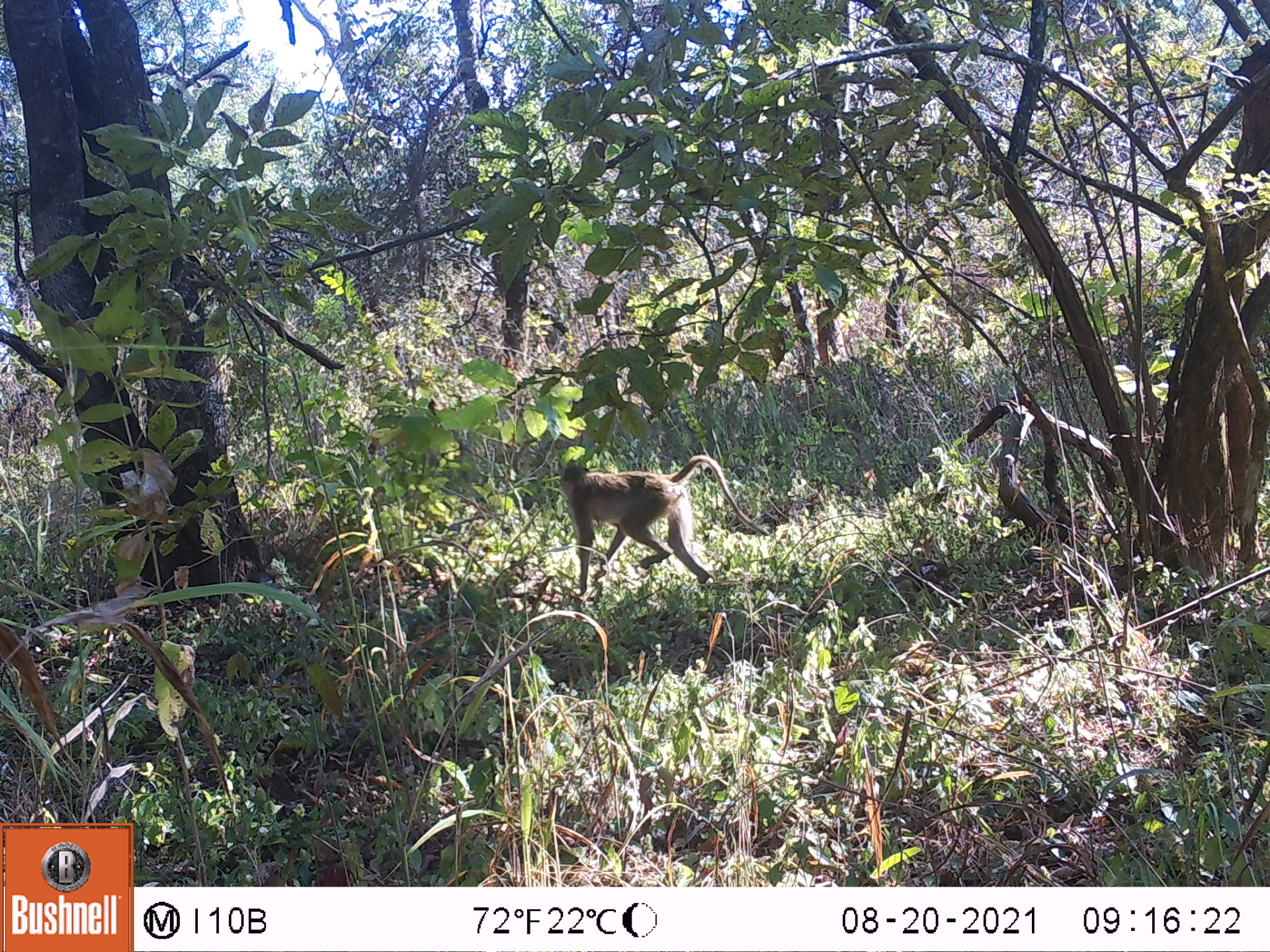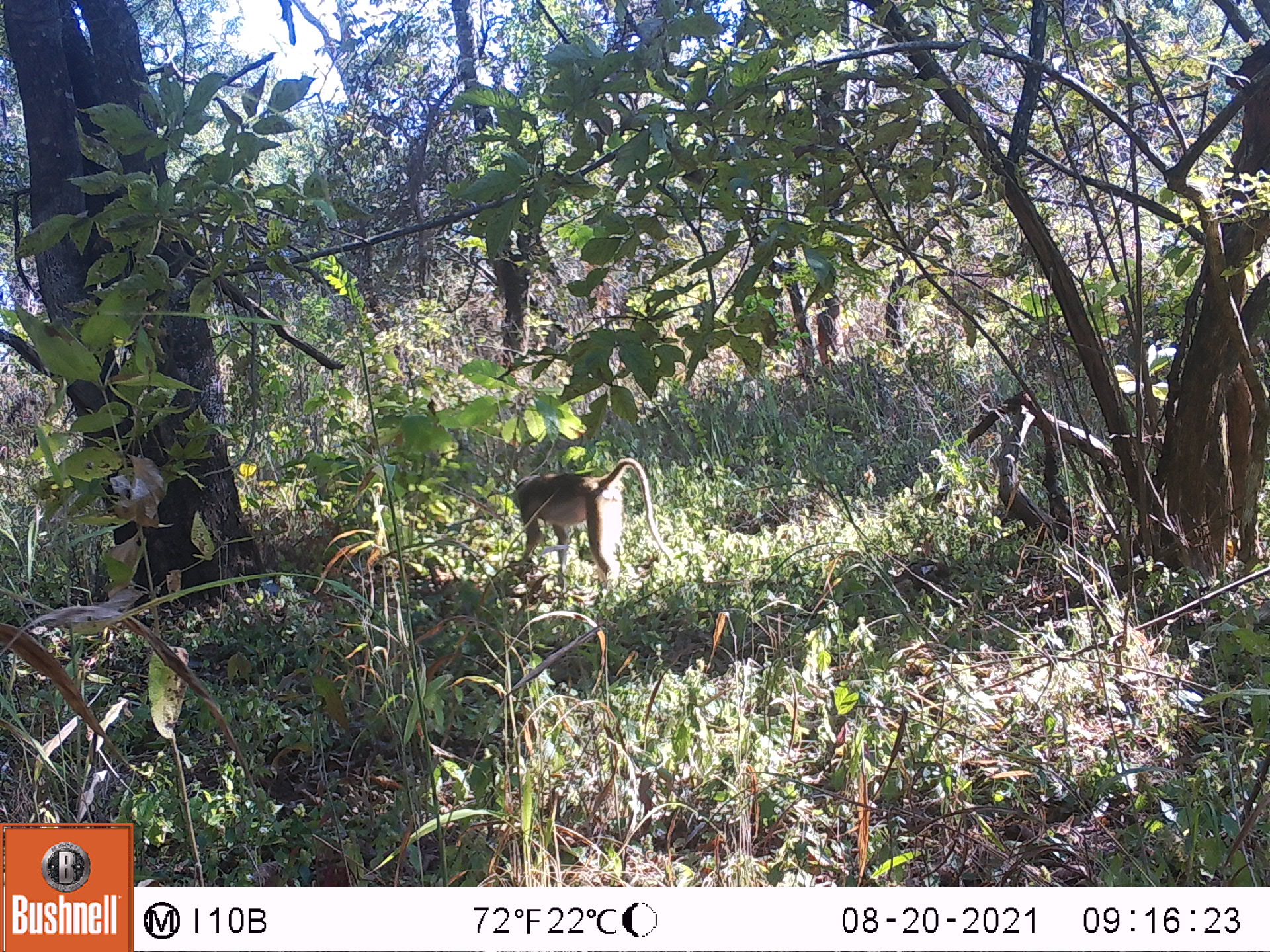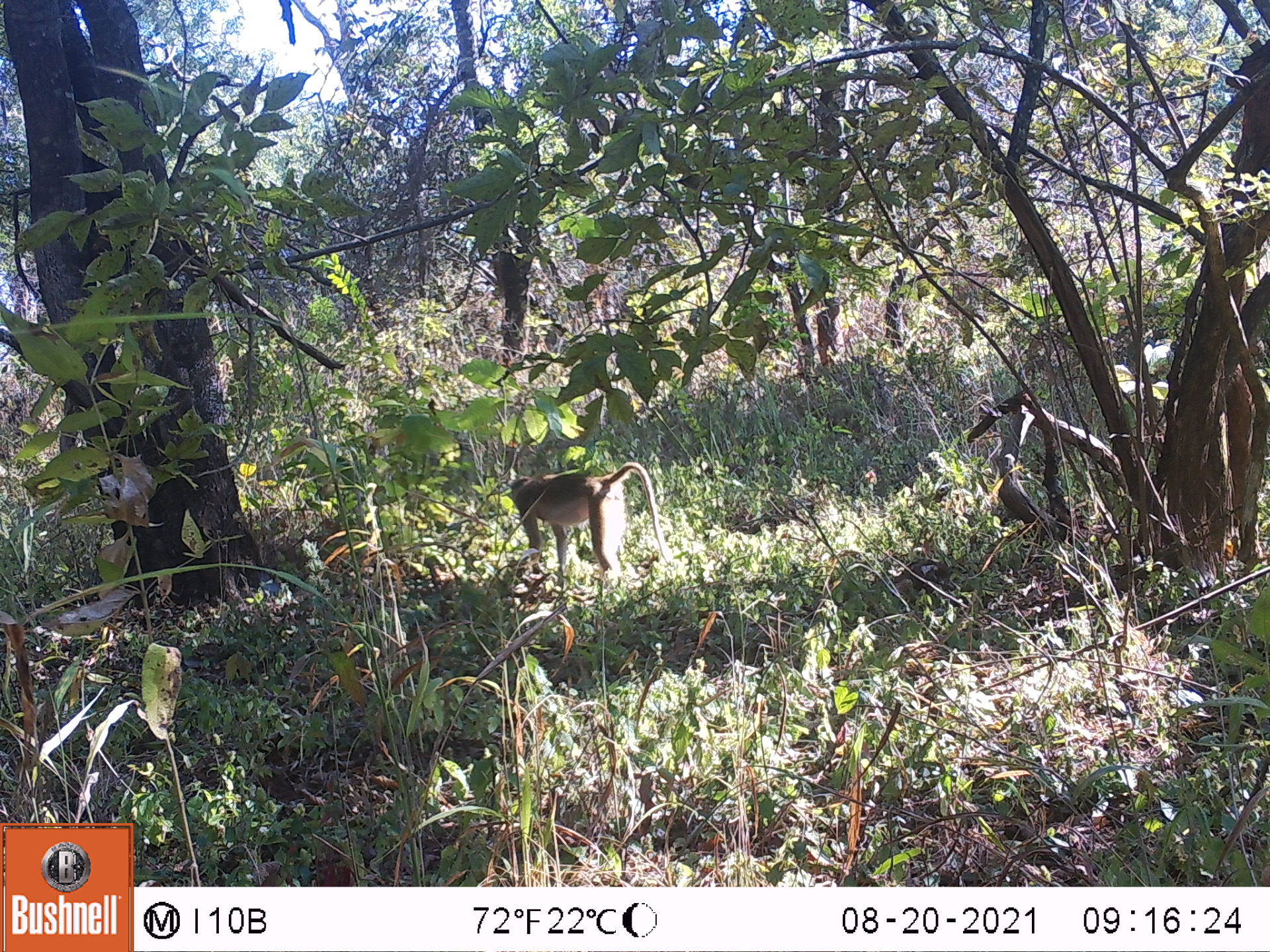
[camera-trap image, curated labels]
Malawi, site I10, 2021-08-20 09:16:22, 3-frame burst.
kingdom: Animalia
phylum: Chordata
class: Mammalia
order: Primates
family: Cercopithecidae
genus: Papio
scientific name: Papio cynocephalus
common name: yellow baboon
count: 1